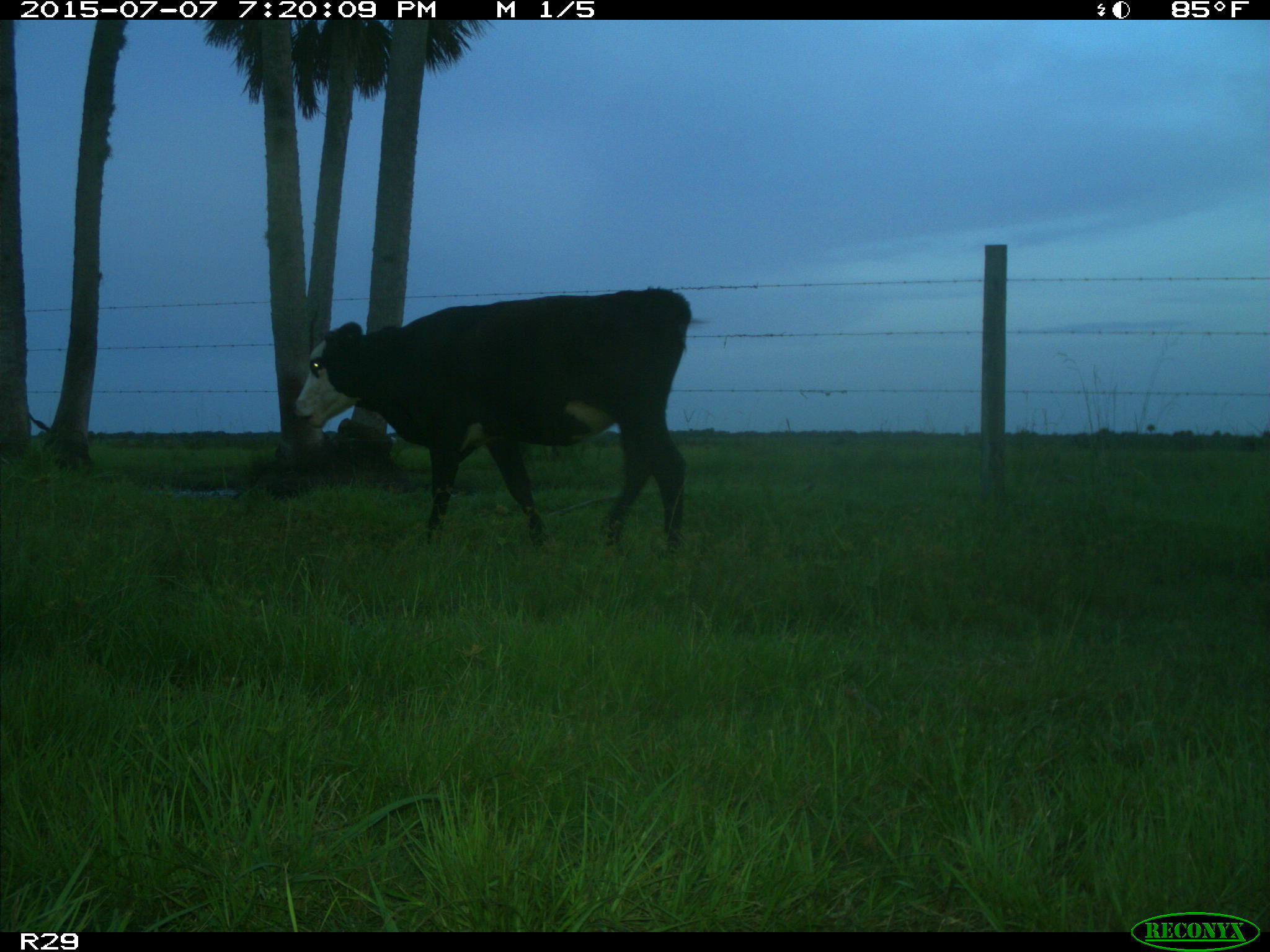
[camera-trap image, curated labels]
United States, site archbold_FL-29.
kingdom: Animalia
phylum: Chordata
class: Mammalia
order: Artiodactyla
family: Bovidae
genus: Bos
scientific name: Bos taurus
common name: domestic cow